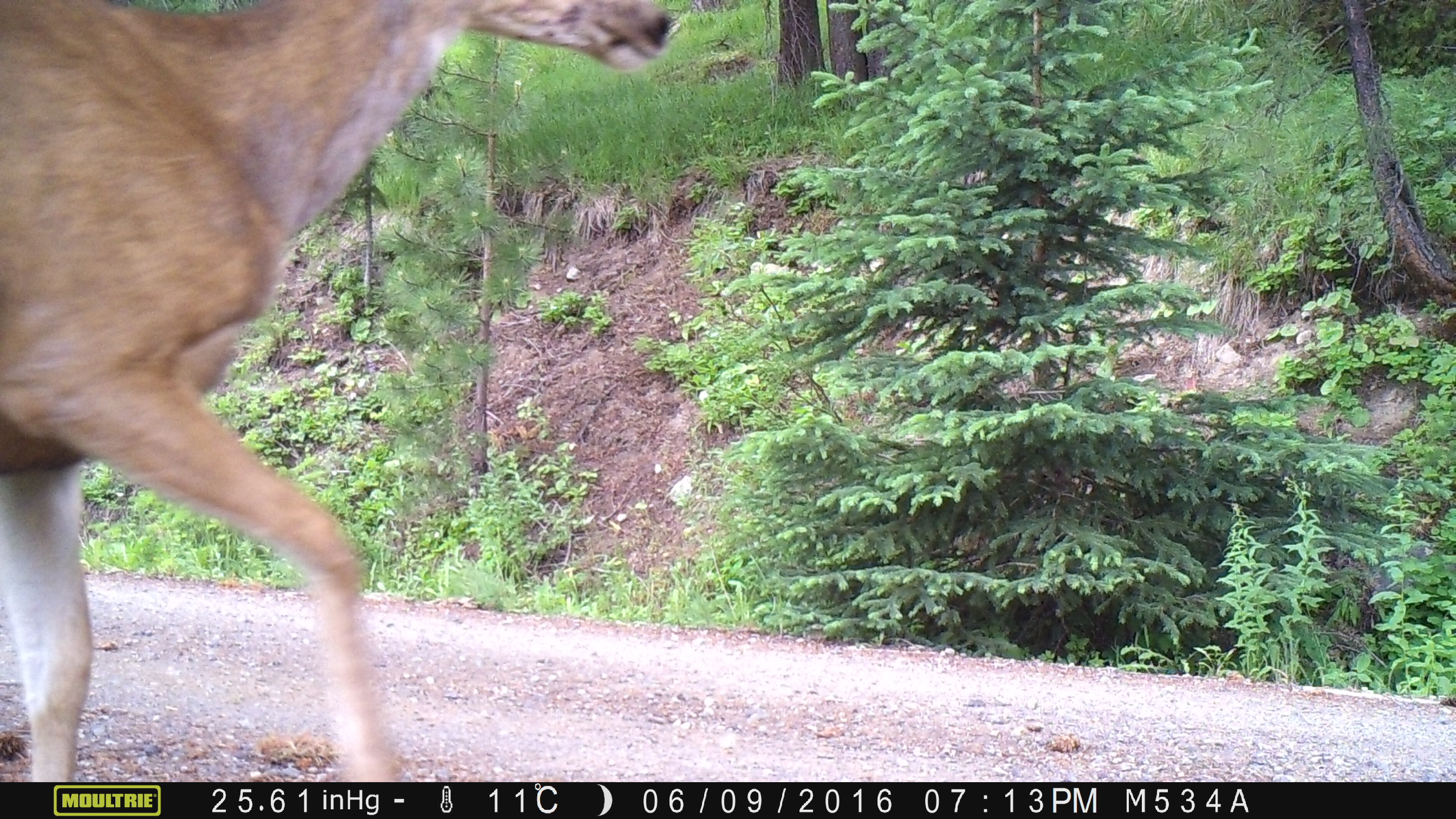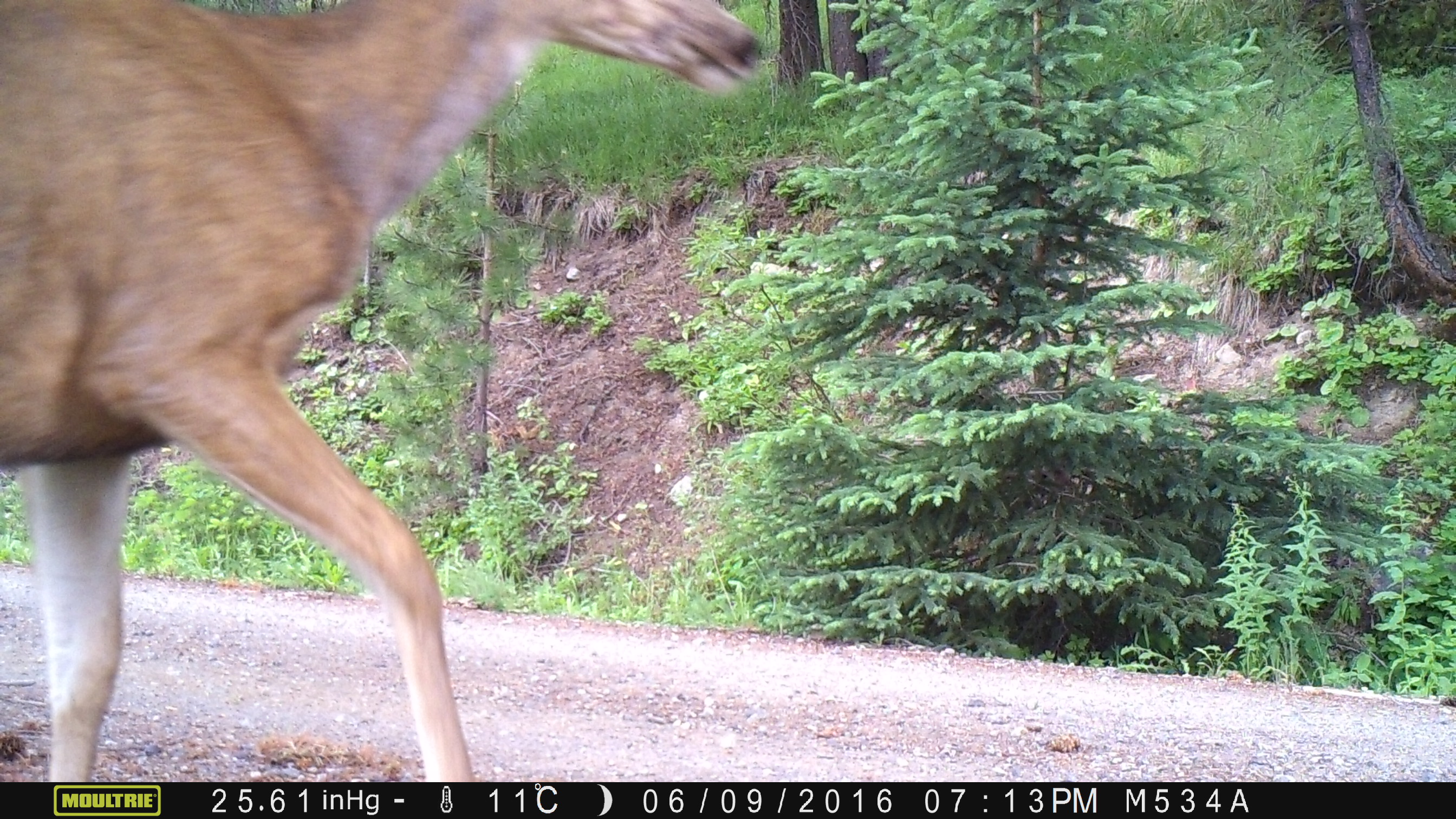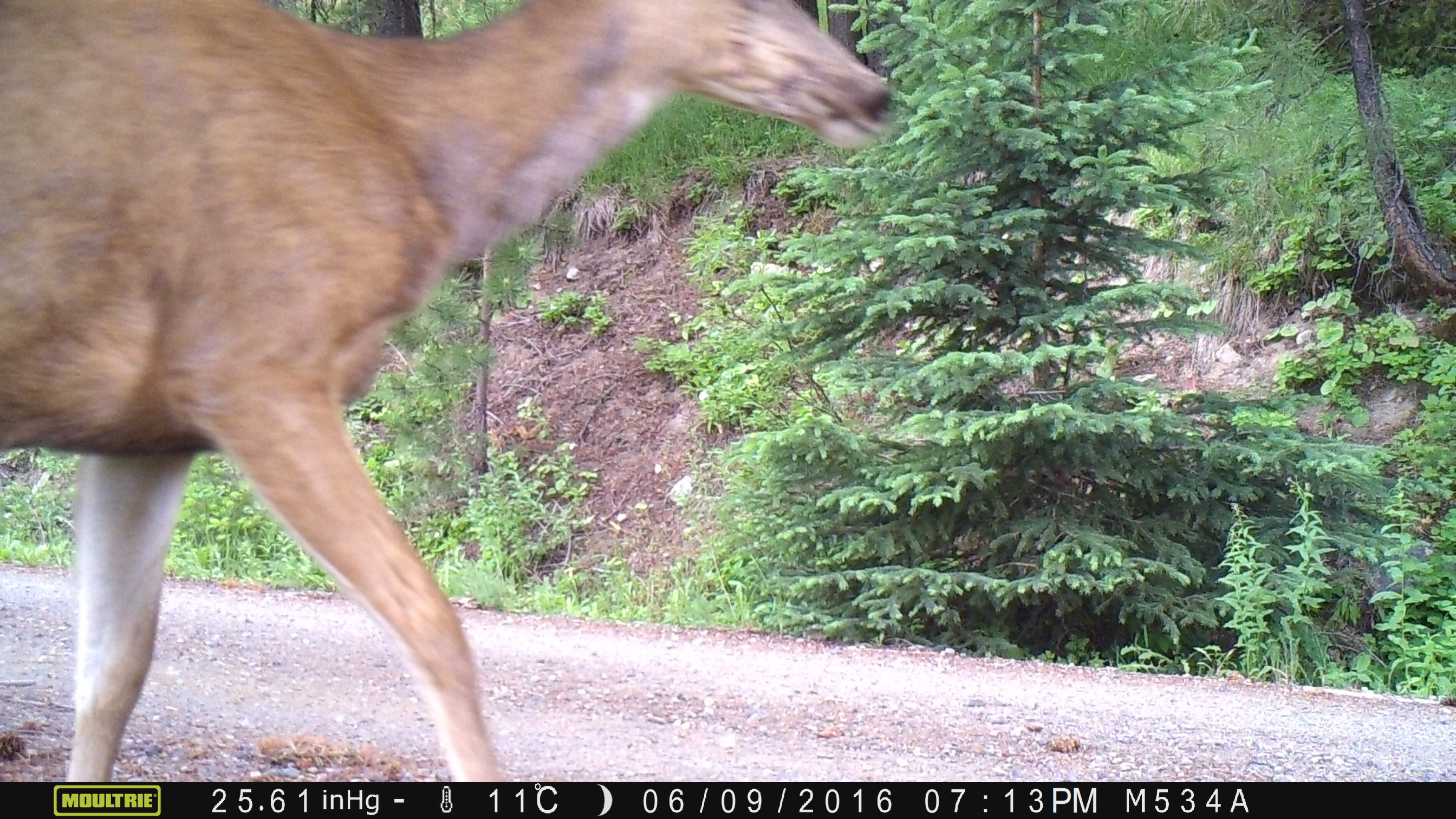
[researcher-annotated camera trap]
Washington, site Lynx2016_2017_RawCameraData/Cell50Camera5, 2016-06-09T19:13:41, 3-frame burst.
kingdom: Animalia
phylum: Chordata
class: Mammalia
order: Artiodactyla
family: Cervidae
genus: Odocoileus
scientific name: Odocoileus hemionus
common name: mule deer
Odocoileus hemionus (mule deer). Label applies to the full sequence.